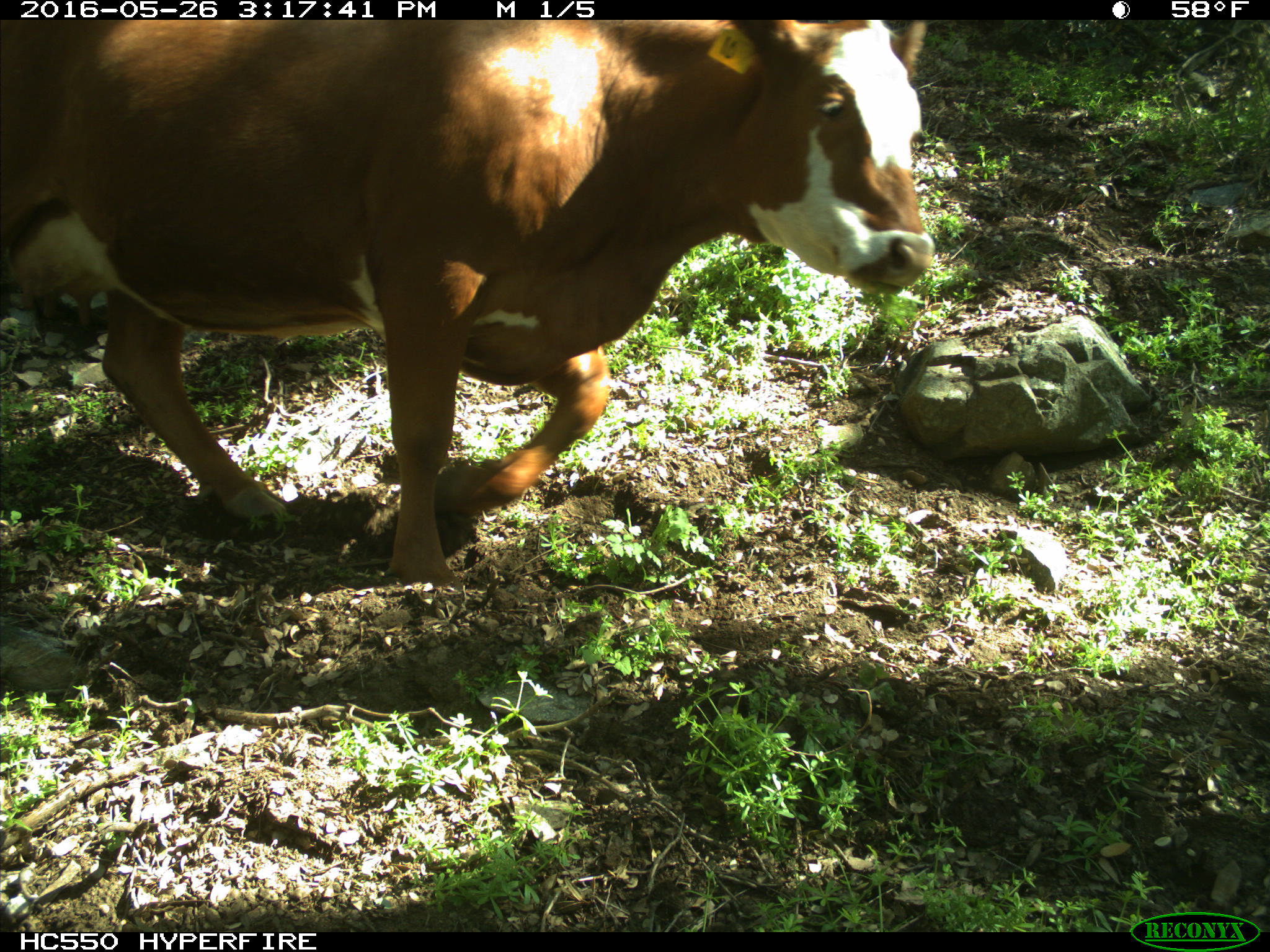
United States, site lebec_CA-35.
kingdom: Animalia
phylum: Chordata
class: Mammalia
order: Artiodactyla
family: Bovidae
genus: Bos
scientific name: Bos taurus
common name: domestic cow